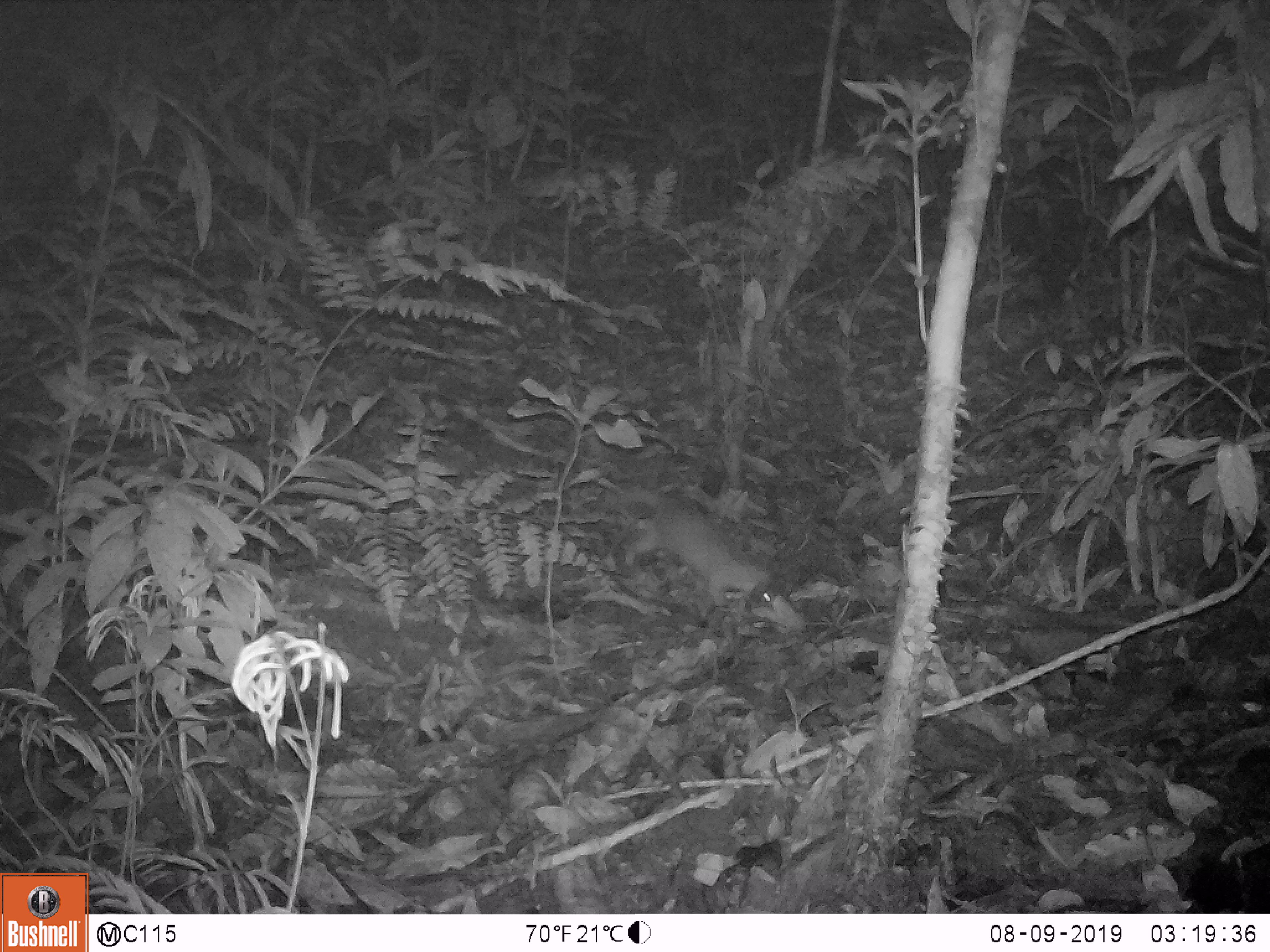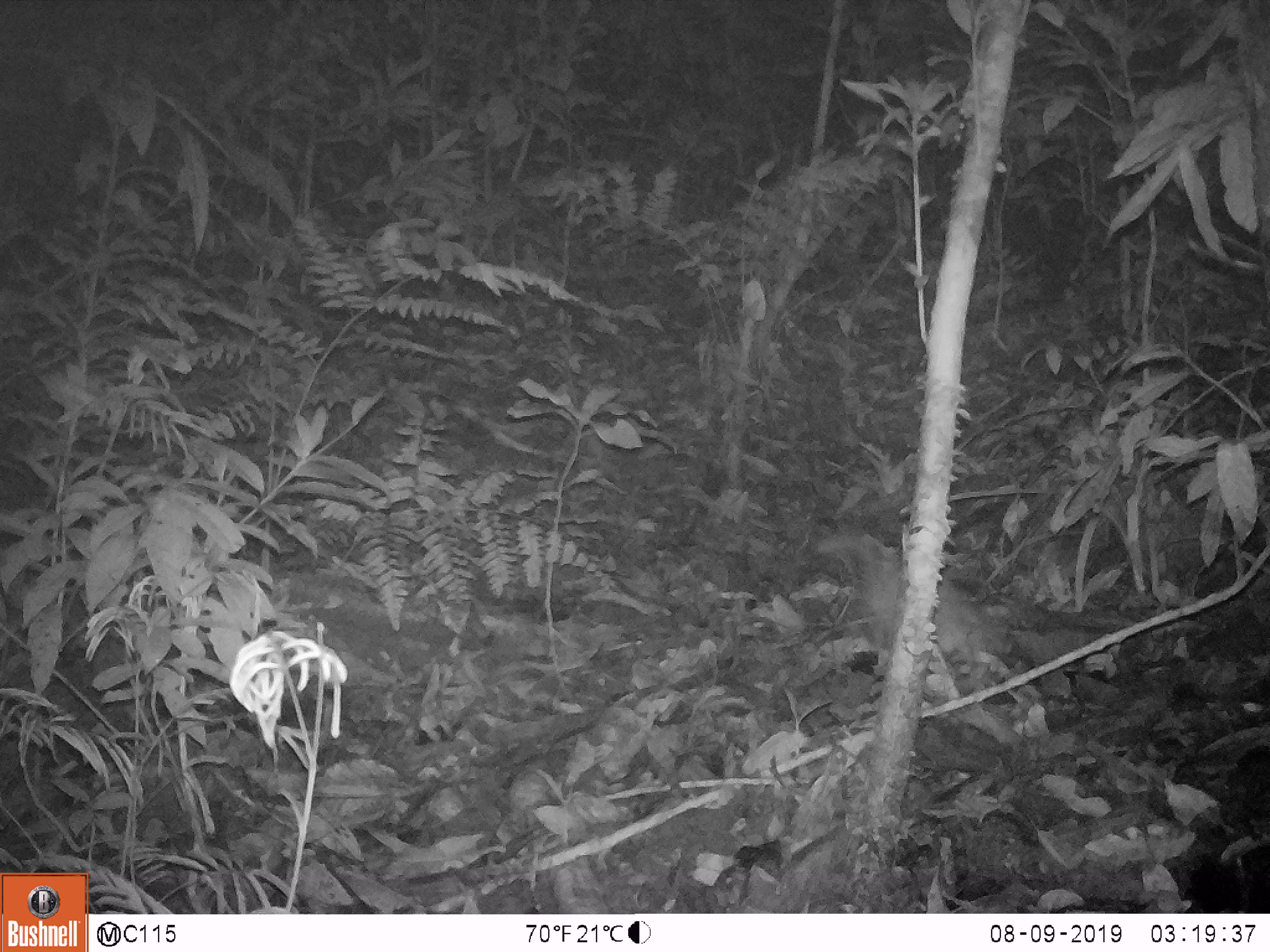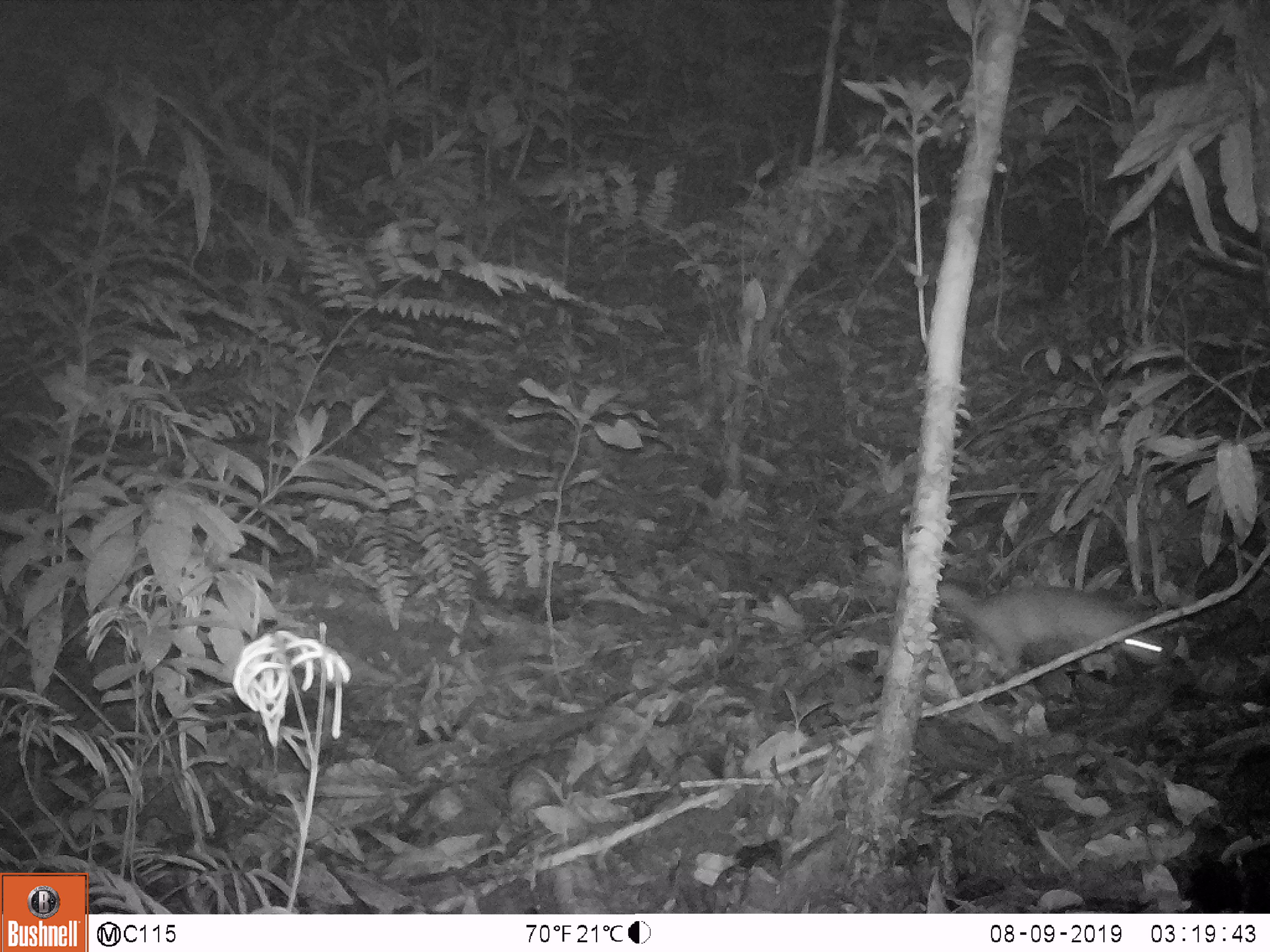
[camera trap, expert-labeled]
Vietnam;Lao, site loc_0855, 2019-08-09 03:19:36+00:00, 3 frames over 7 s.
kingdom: Animalia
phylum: Chordata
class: Mammalia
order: Carnivora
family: Mustelidae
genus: Melogale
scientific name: Melogale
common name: ferret badger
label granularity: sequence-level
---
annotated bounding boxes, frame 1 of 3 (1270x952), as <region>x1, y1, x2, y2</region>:
ferret badger: <region>594, 486, 774, 611</region>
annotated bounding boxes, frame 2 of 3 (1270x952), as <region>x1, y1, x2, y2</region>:
ferret badger: <region>813, 529, 986, 670</region>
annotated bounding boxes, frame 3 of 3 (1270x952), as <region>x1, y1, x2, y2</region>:
ferret badger: <region>936, 580, 1164, 680</region>